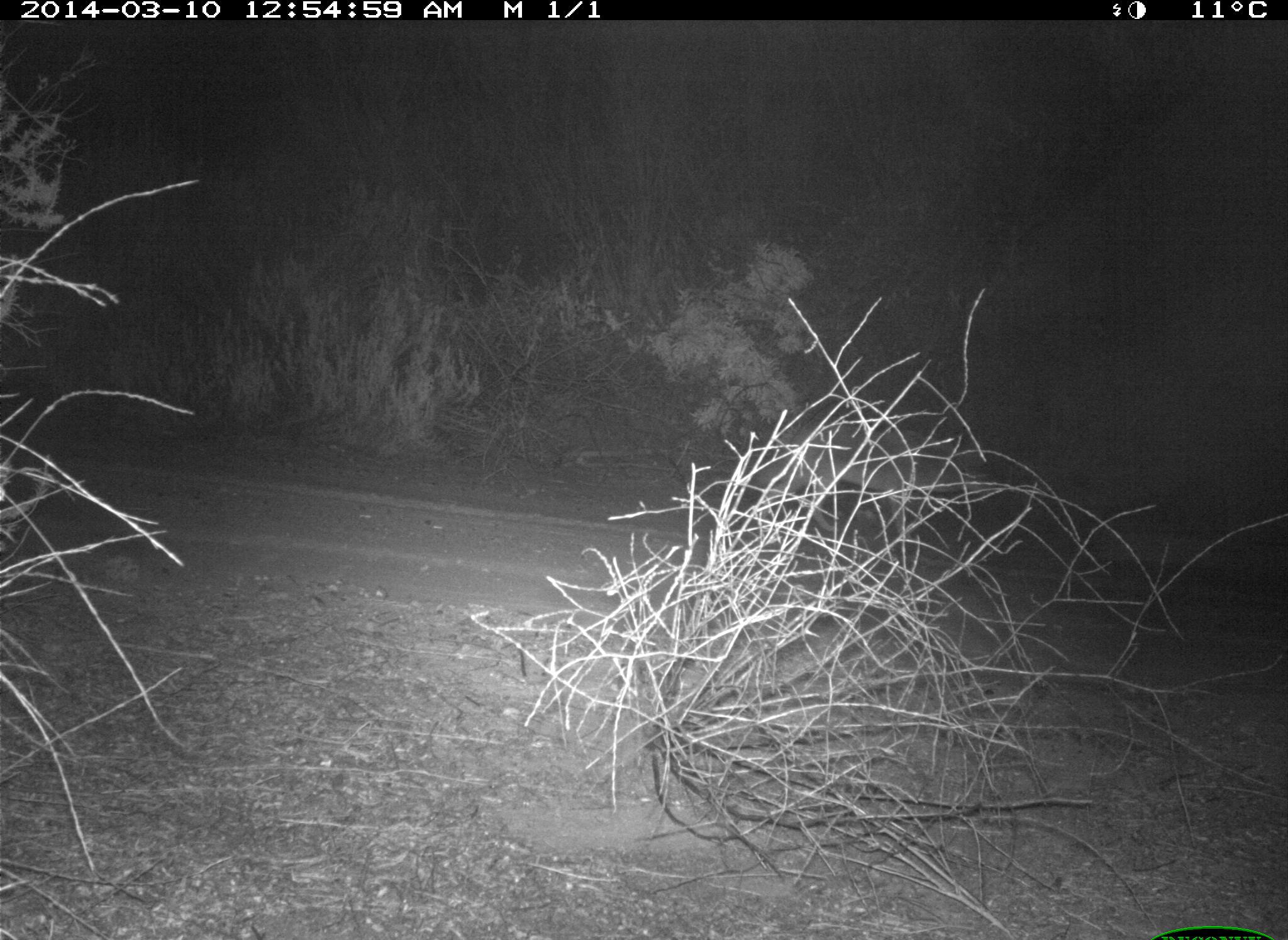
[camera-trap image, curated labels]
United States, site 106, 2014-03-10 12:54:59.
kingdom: Animalia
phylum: Chordata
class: Mammalia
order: Carnivora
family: Canidae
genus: Canis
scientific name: Canis latrans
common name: coyote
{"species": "coyote (Canis latrans)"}